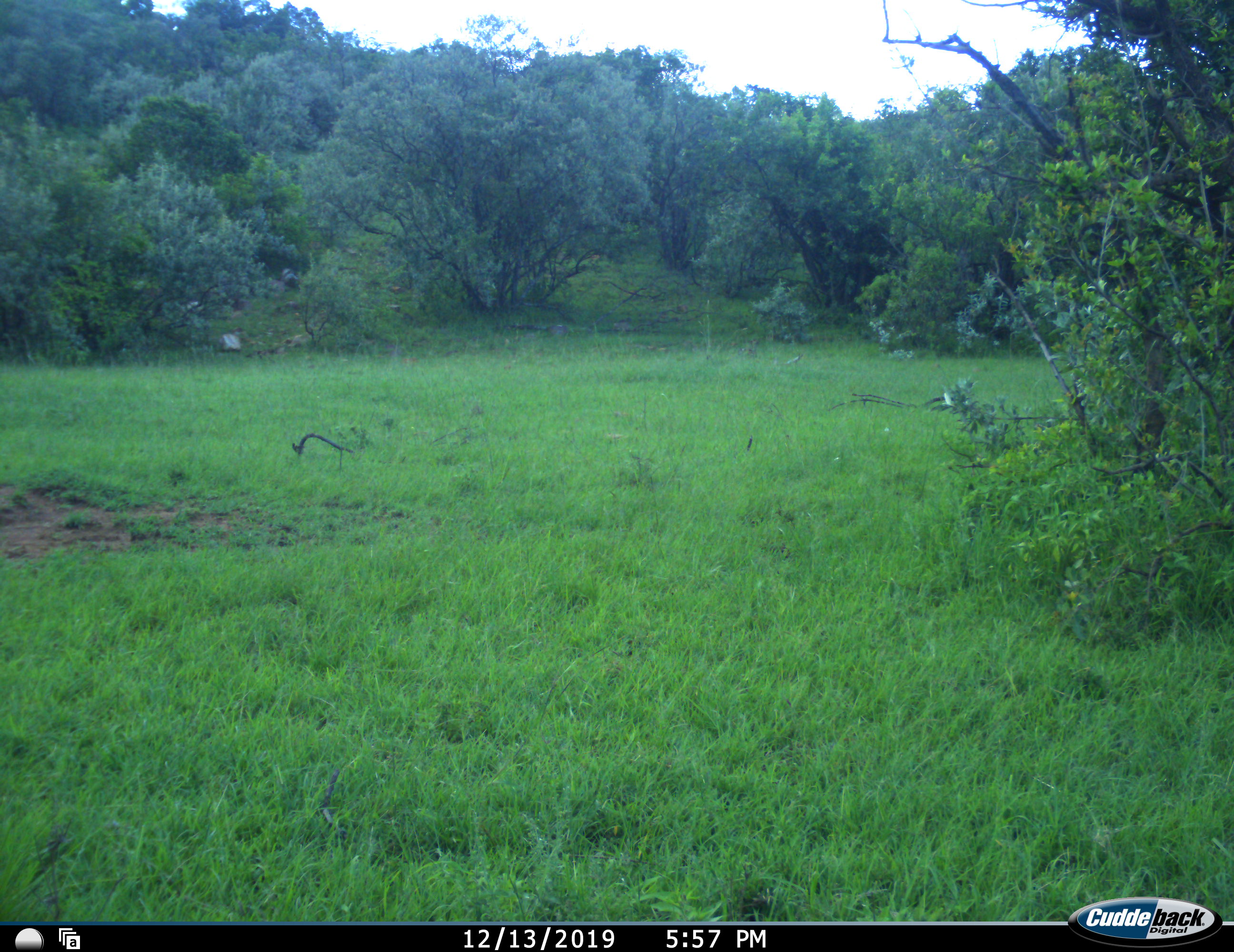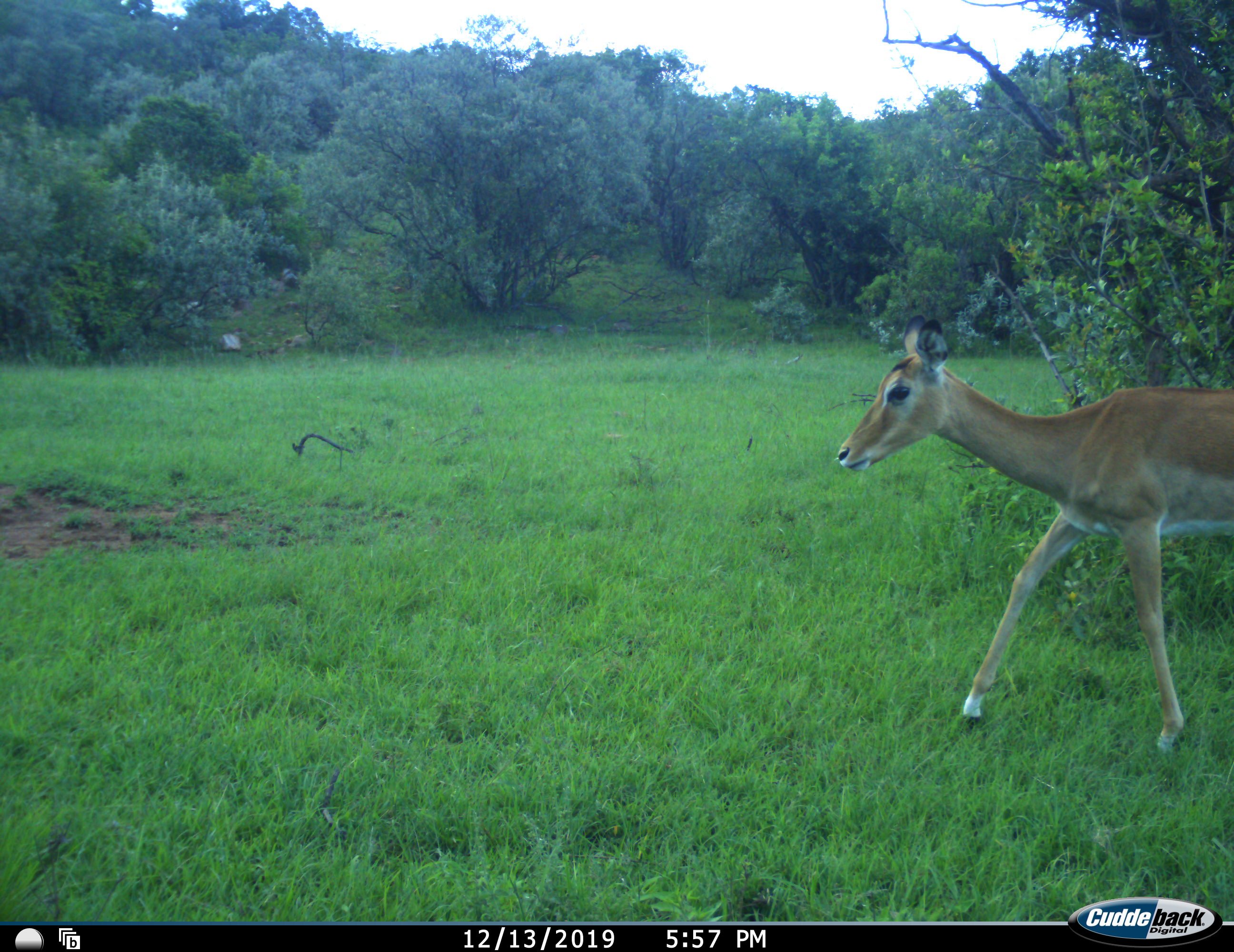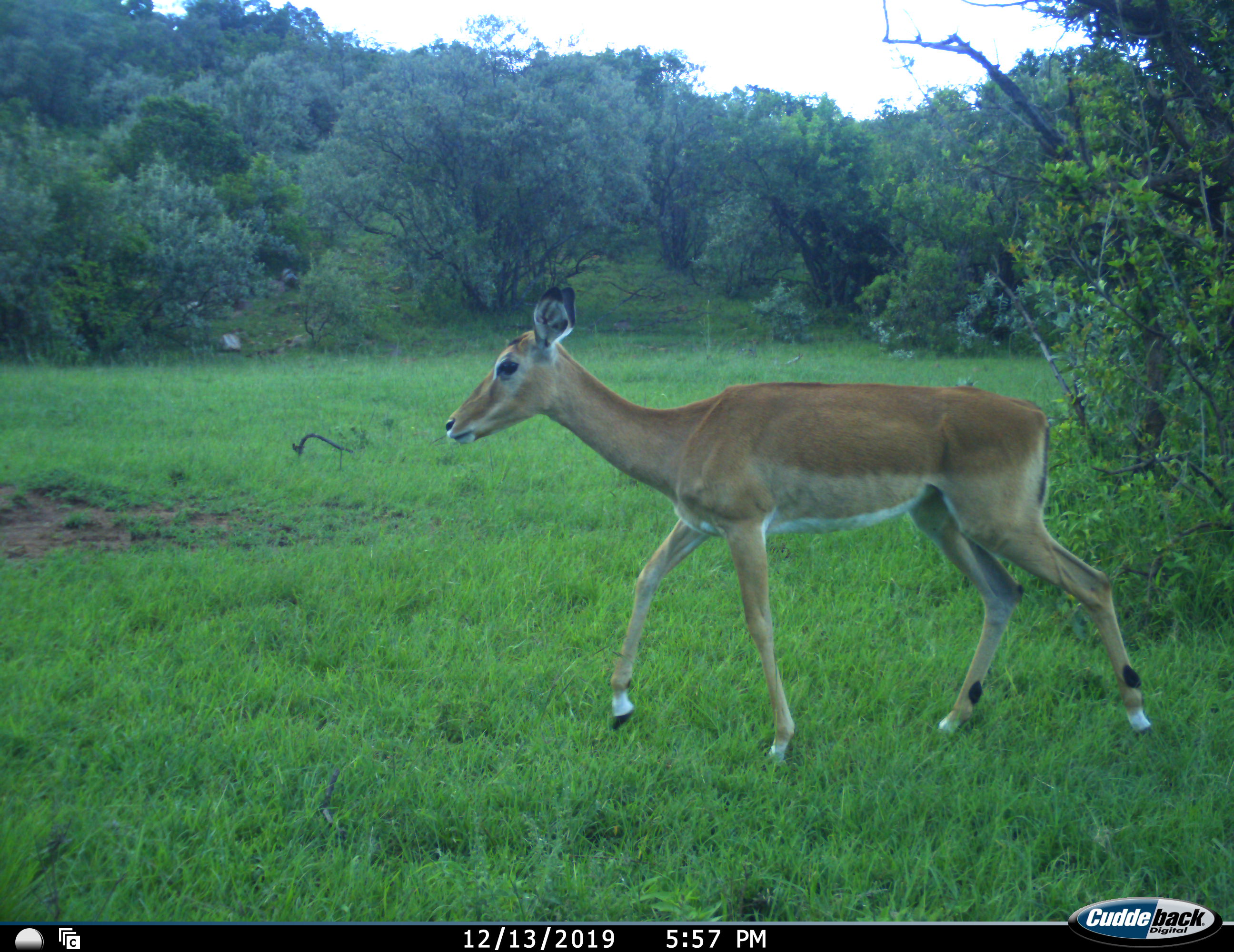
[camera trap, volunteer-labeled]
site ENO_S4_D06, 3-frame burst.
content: unidentified animal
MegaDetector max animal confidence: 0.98